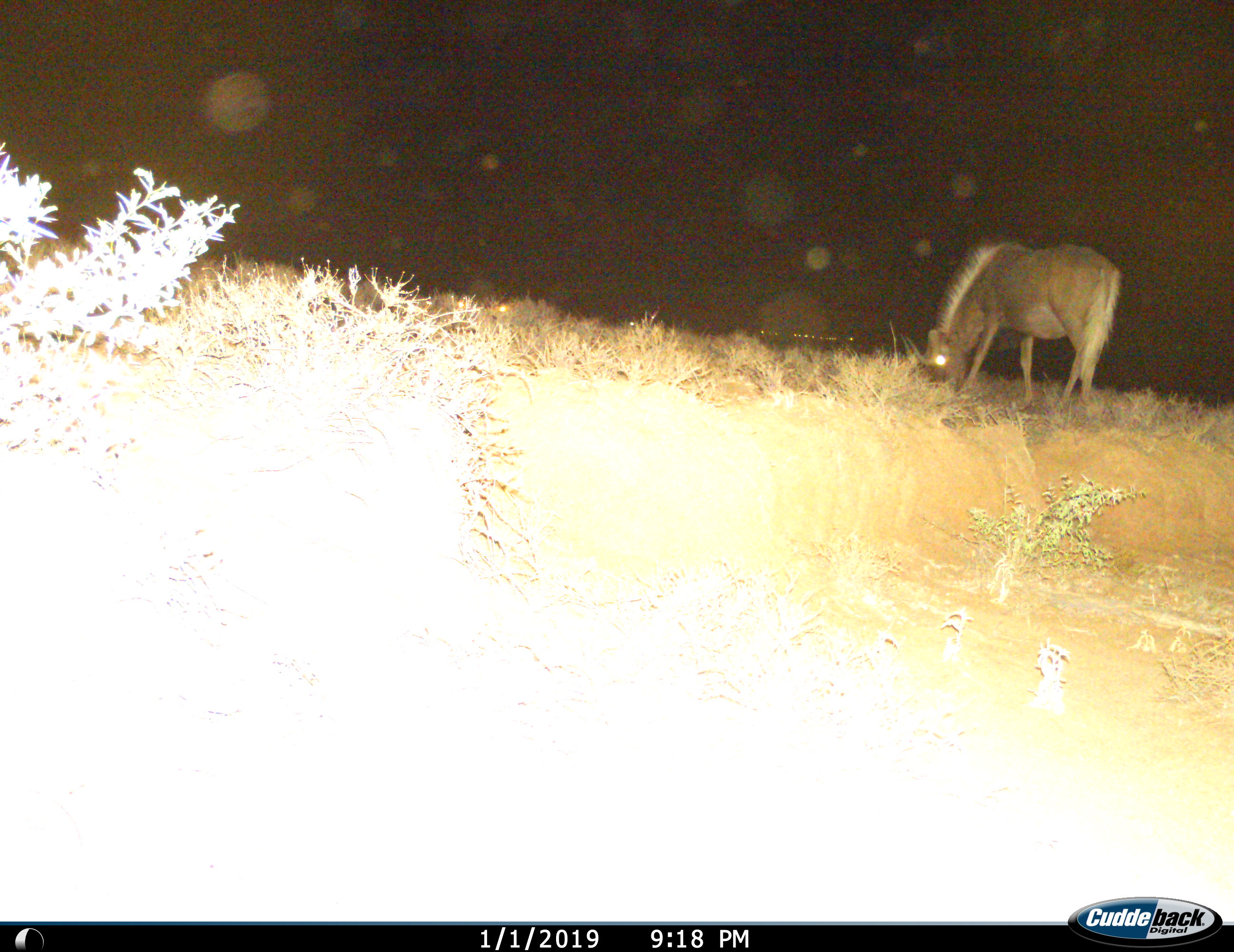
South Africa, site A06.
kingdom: Animalia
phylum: Chordata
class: Mammalia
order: Artiodactyla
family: Bovidae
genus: Connochaetes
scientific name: Connochaetes gnou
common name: black wildebeest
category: wildebeestblack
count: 1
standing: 17%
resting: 0%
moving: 0%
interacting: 0%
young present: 17%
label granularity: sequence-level